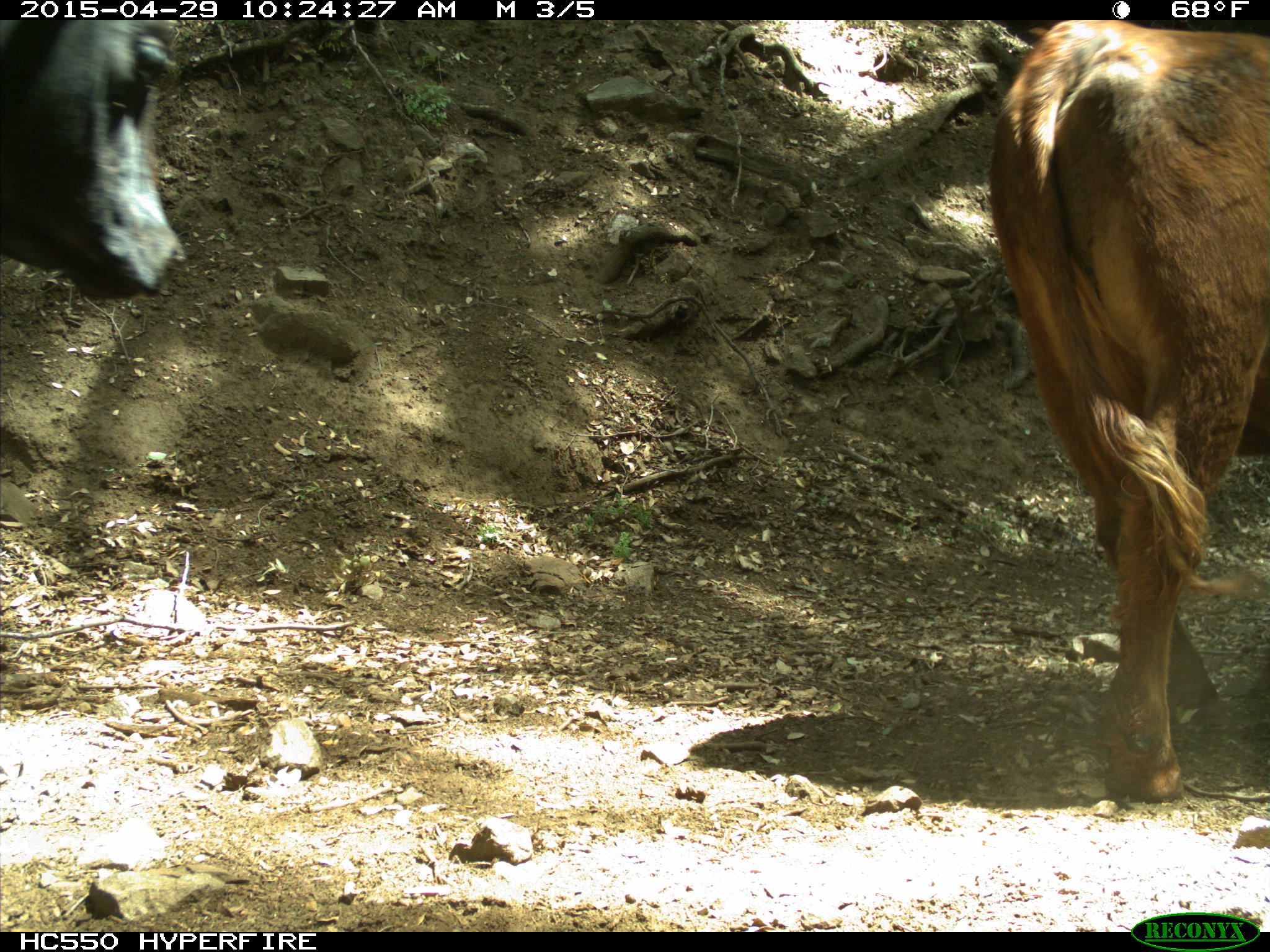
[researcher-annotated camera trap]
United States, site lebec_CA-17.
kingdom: Animalia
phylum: Chordata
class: Mammalia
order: Artiodactyla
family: Bovidae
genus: Bos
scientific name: Bos taurus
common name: domestic cow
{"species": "Bos taurus (domestic cow)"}